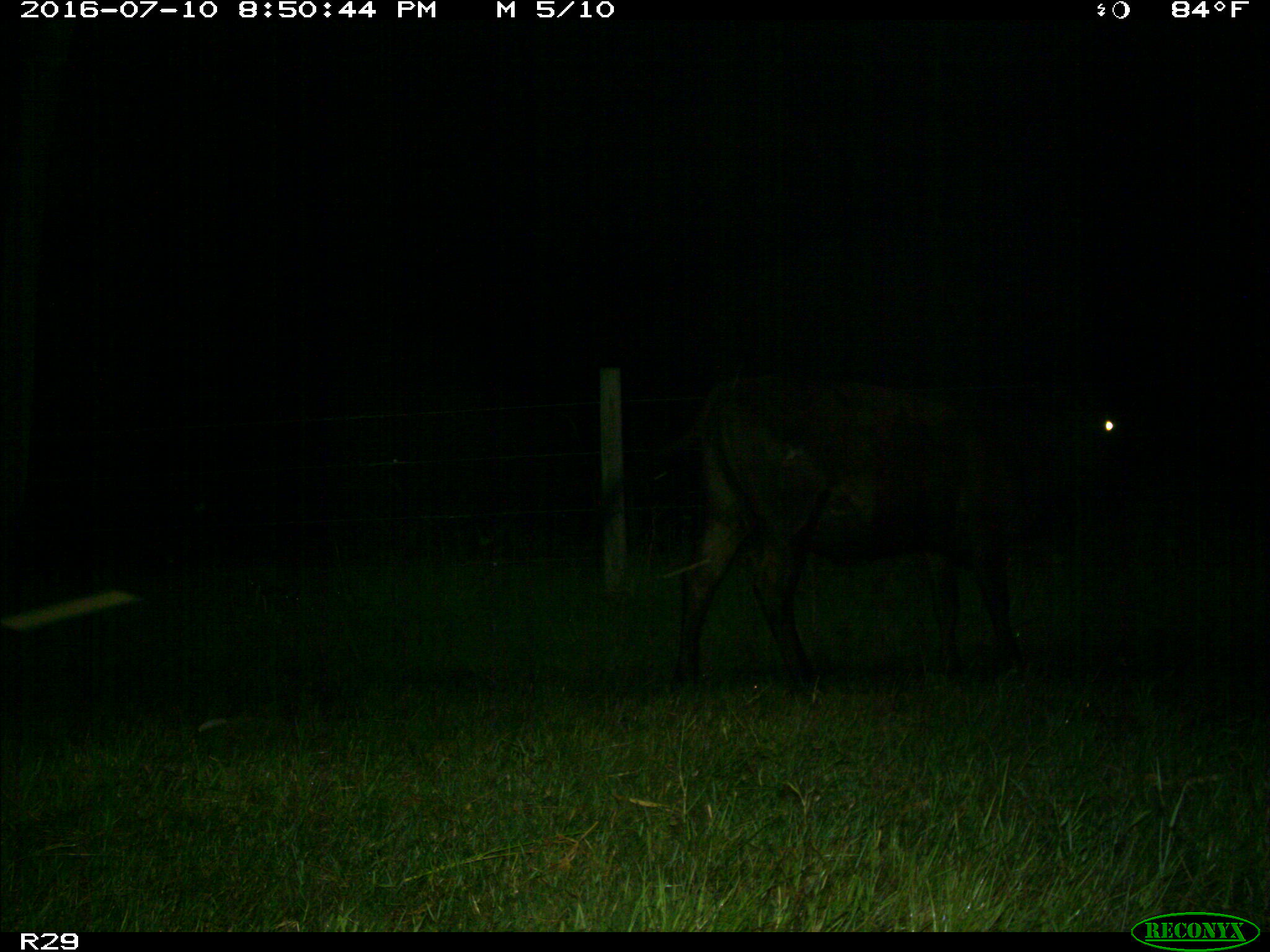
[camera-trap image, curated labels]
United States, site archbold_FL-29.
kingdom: Animalia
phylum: Chordata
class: Mammalia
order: Artiodactyla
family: Bovidae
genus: Bos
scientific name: Bos taurus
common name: domestic cow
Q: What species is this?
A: Bos taurus (domestic cow).